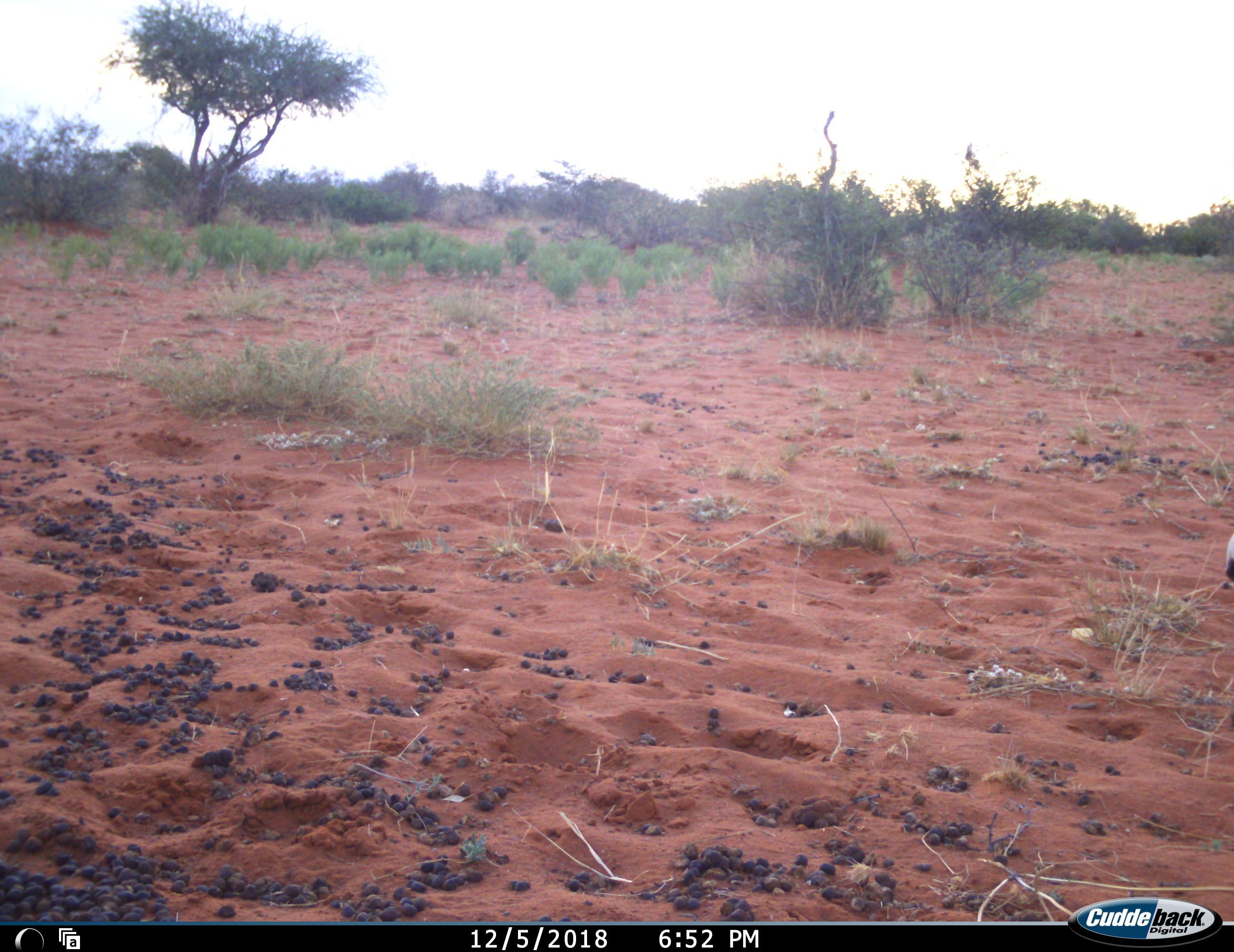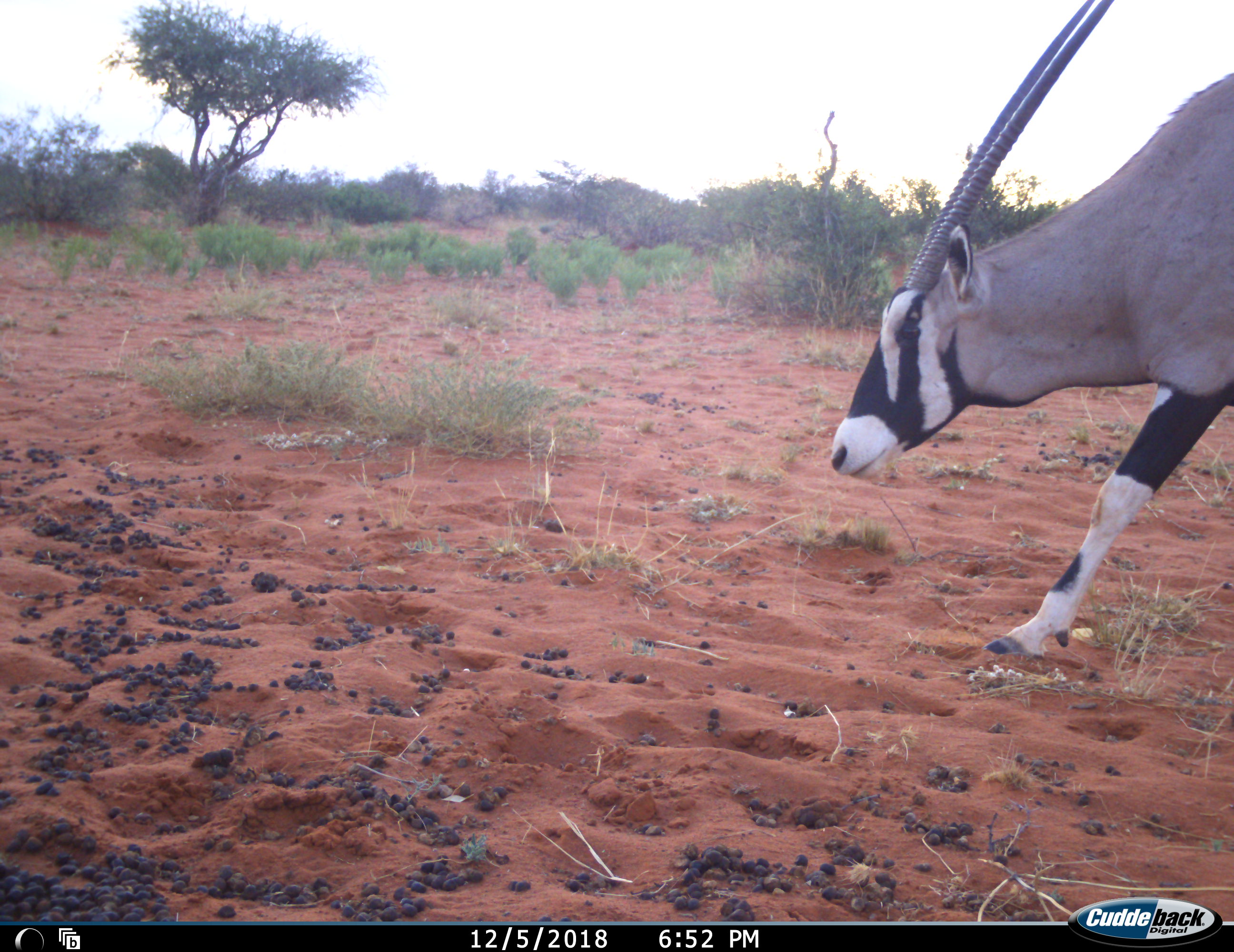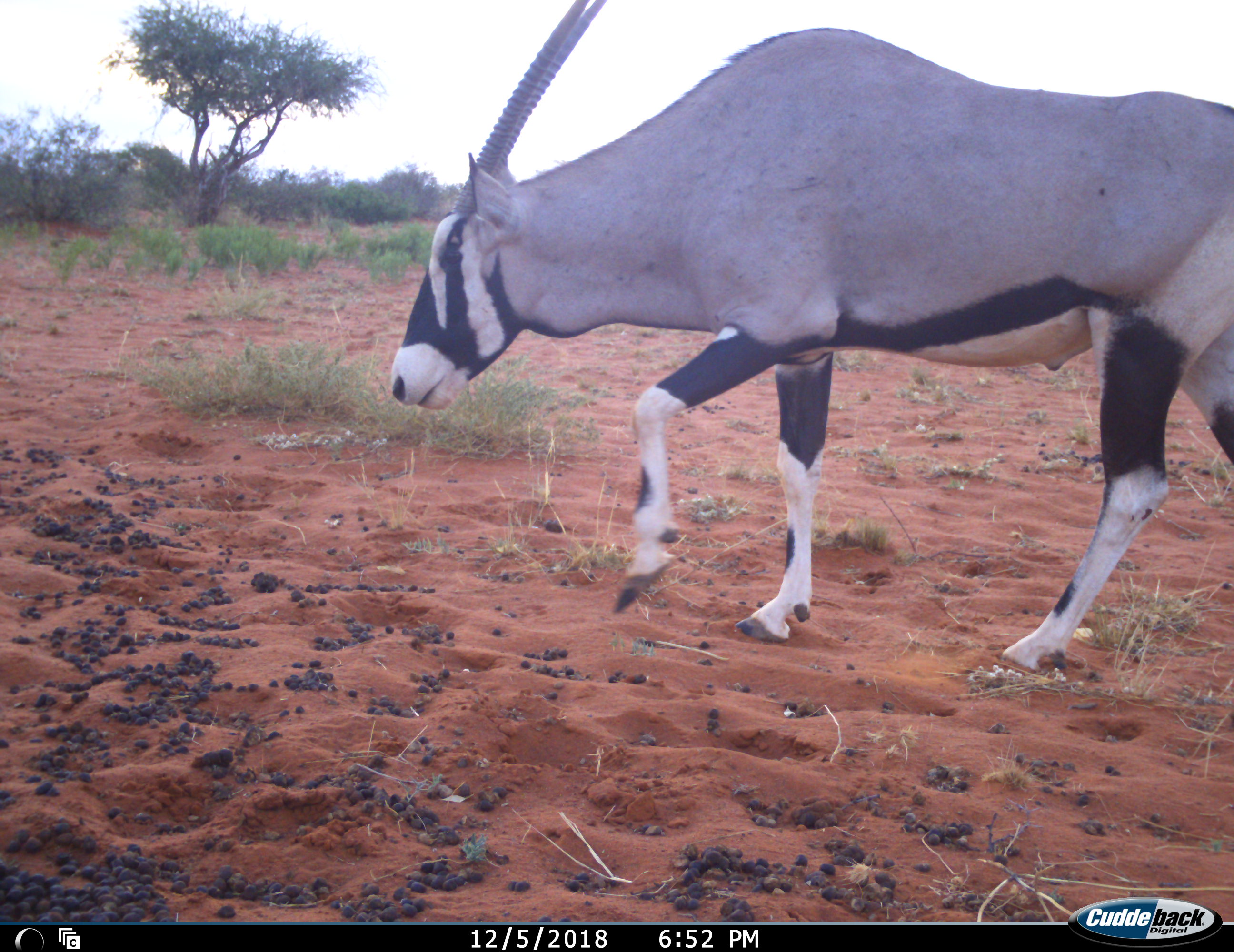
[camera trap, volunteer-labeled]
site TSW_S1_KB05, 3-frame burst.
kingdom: Animalia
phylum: Chordata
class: Mammalia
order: Artiodactyla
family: Bovidae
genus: Oryx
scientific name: Oryx gazella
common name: gemsbok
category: oryx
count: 1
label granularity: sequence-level